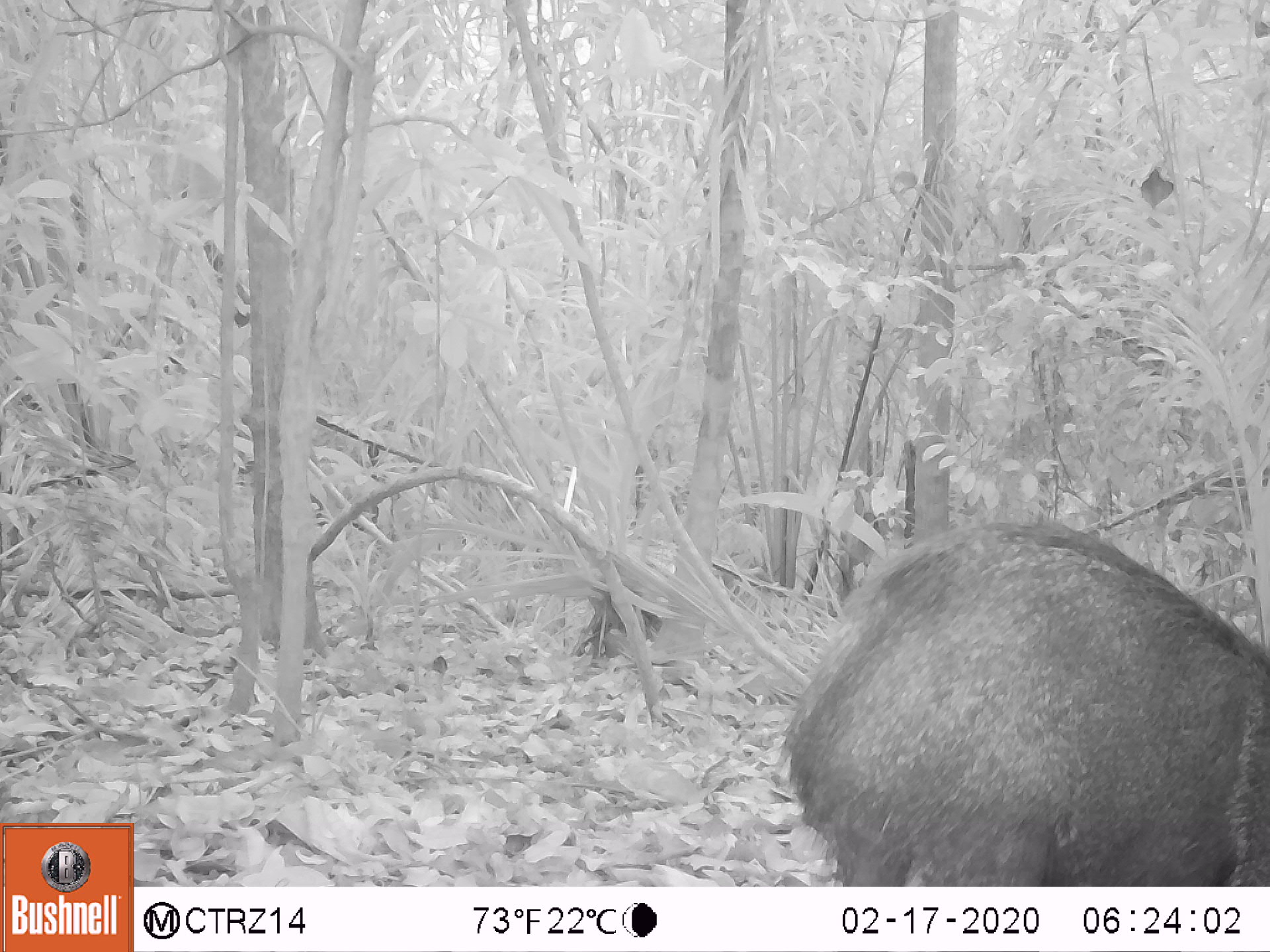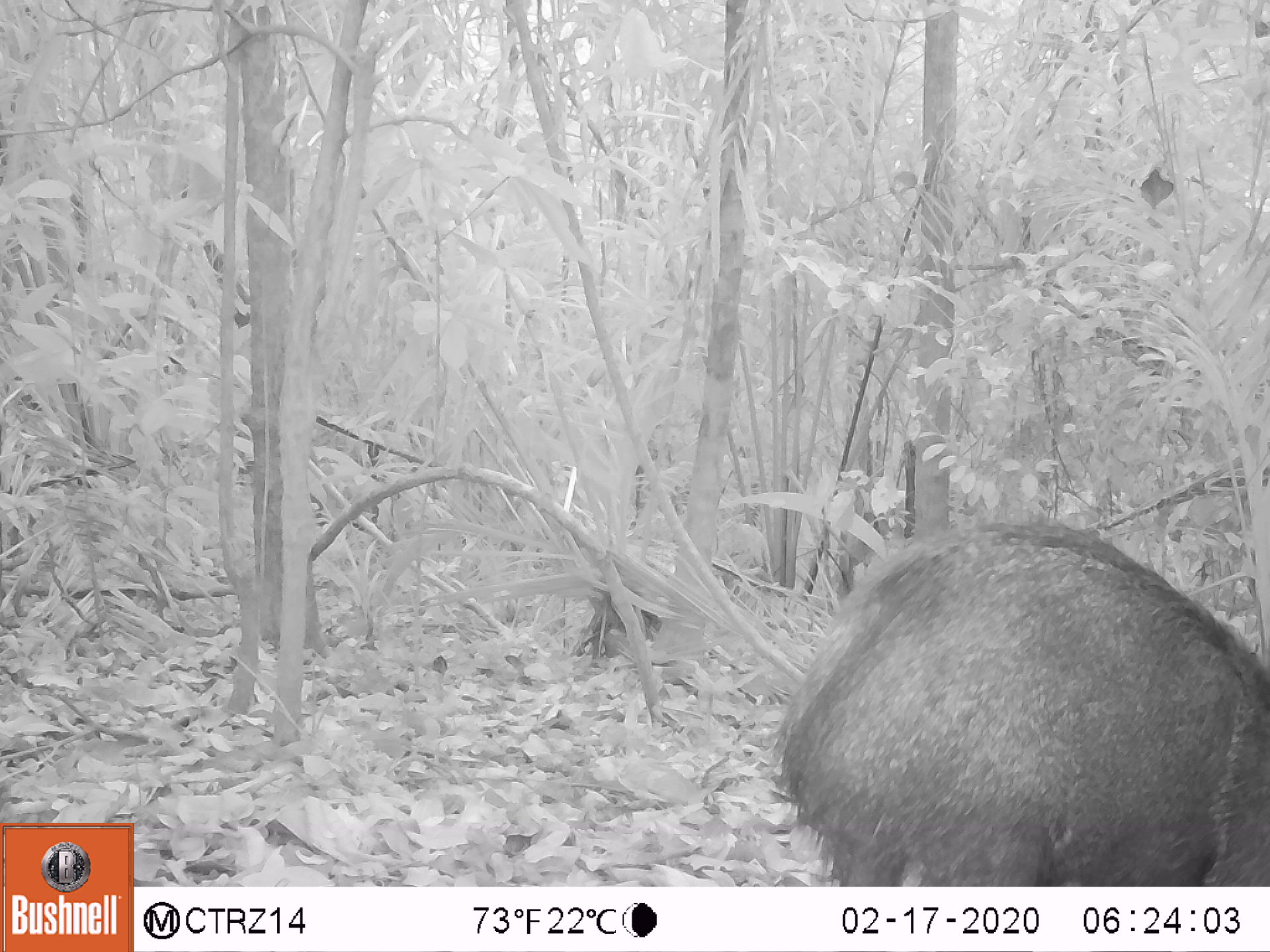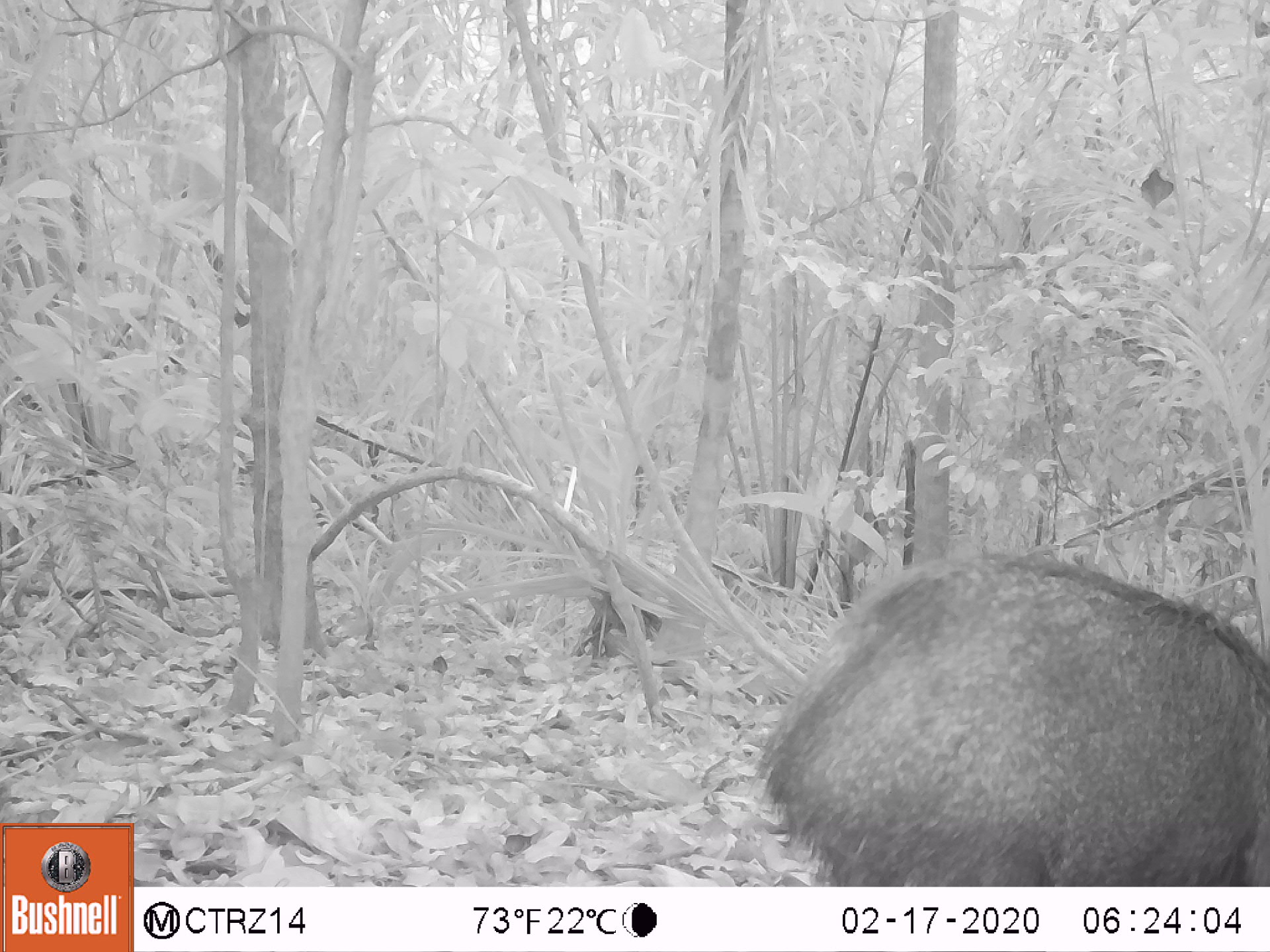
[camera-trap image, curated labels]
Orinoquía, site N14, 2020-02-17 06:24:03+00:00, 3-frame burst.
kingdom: Animalia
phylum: Chordata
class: Mammalia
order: Artiodactyla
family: Tayassuidae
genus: Pecari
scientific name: Pecari tajacu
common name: collared peccary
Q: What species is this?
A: Collared peccary (Pecari tajacu).